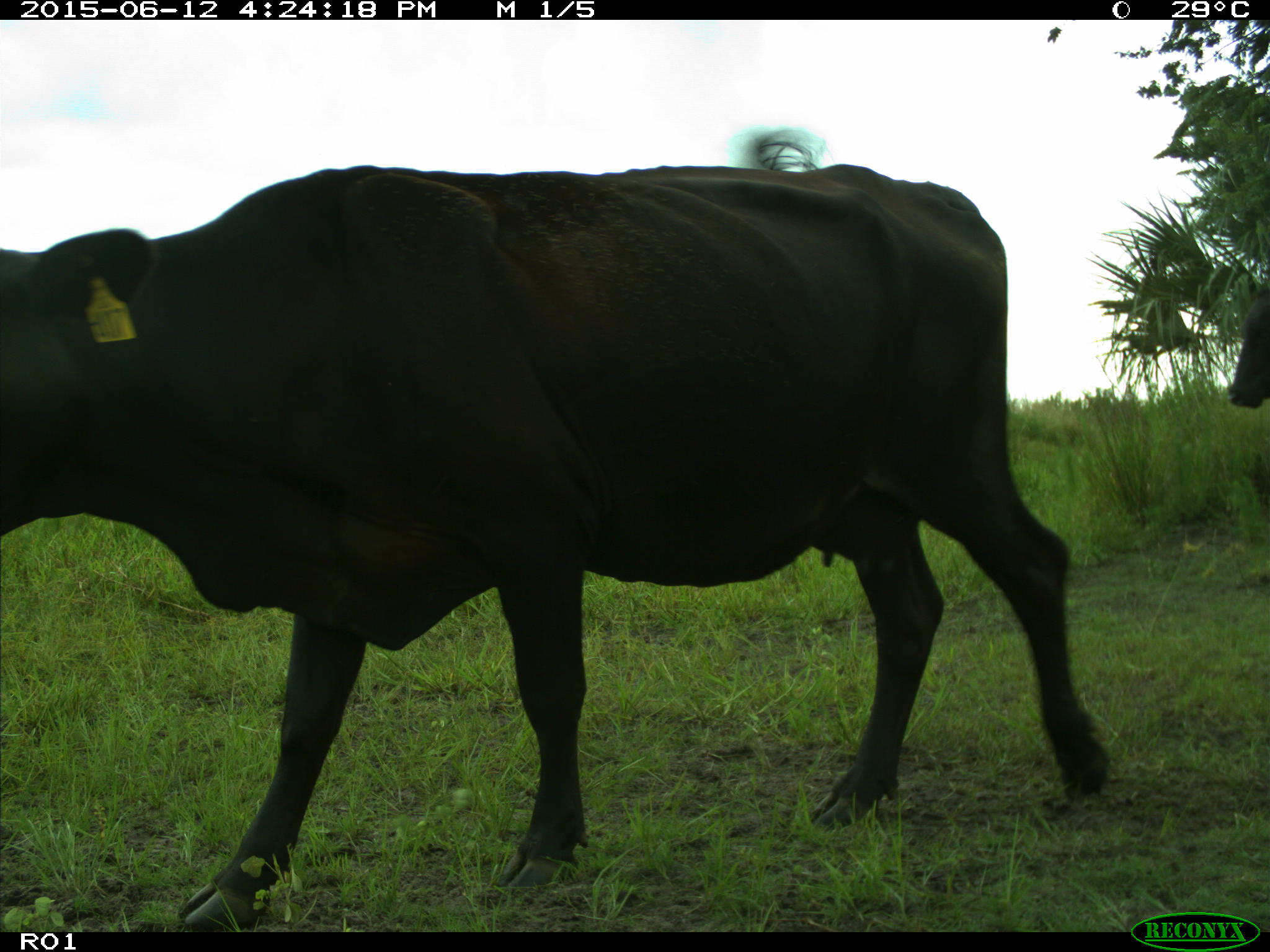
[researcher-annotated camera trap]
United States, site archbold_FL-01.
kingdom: Animalia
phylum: Chordata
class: Mammalia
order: Artiodactyla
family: Bovidae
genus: Bos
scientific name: Bos taurus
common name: domestic cow